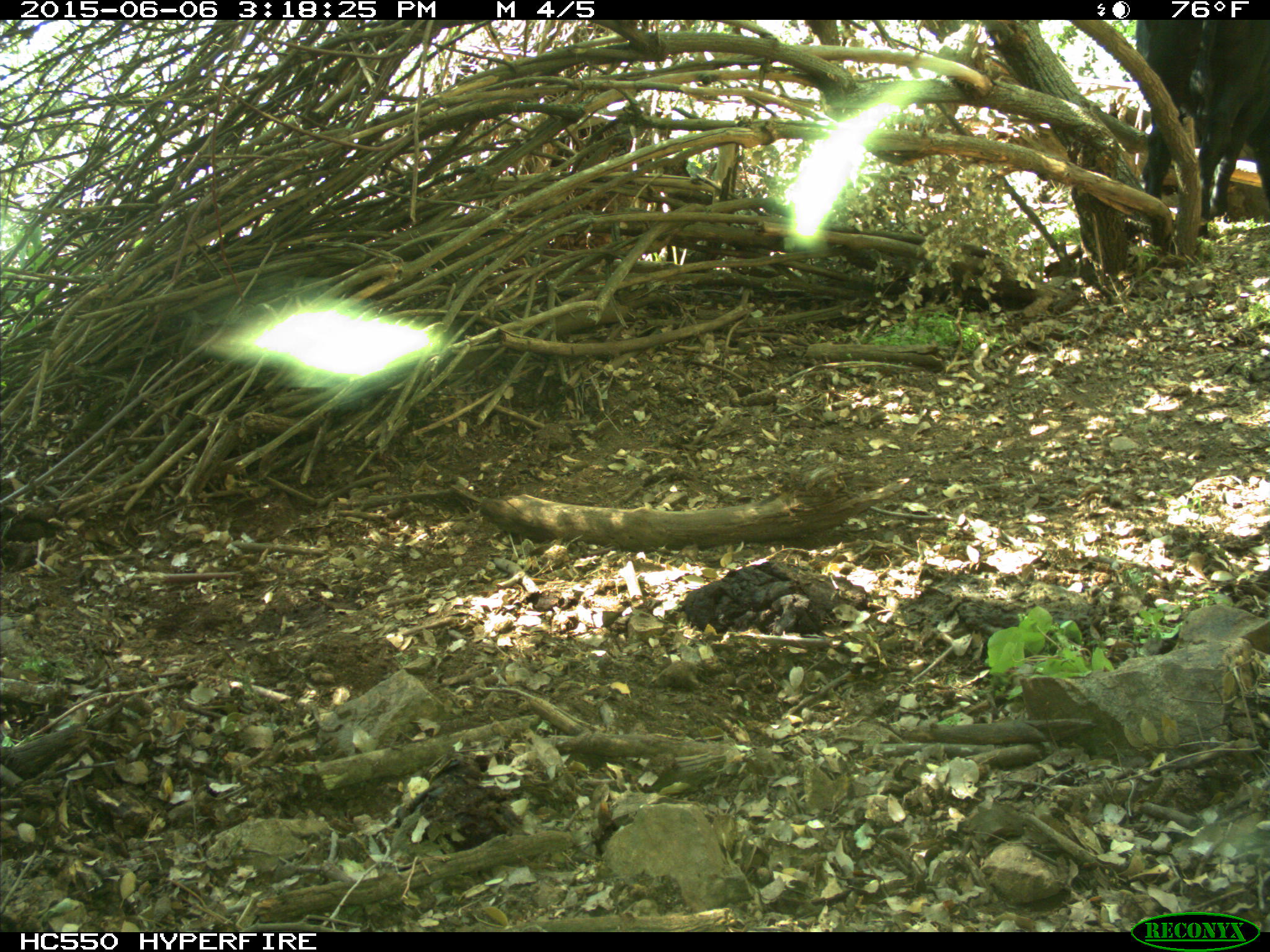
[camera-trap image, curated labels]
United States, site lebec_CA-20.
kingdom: Animalia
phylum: Chordata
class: Mammalia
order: Artiodactyla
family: Bovidae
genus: Bos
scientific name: Bos taurus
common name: domestic cow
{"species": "Bos taurus (domestic cow)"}